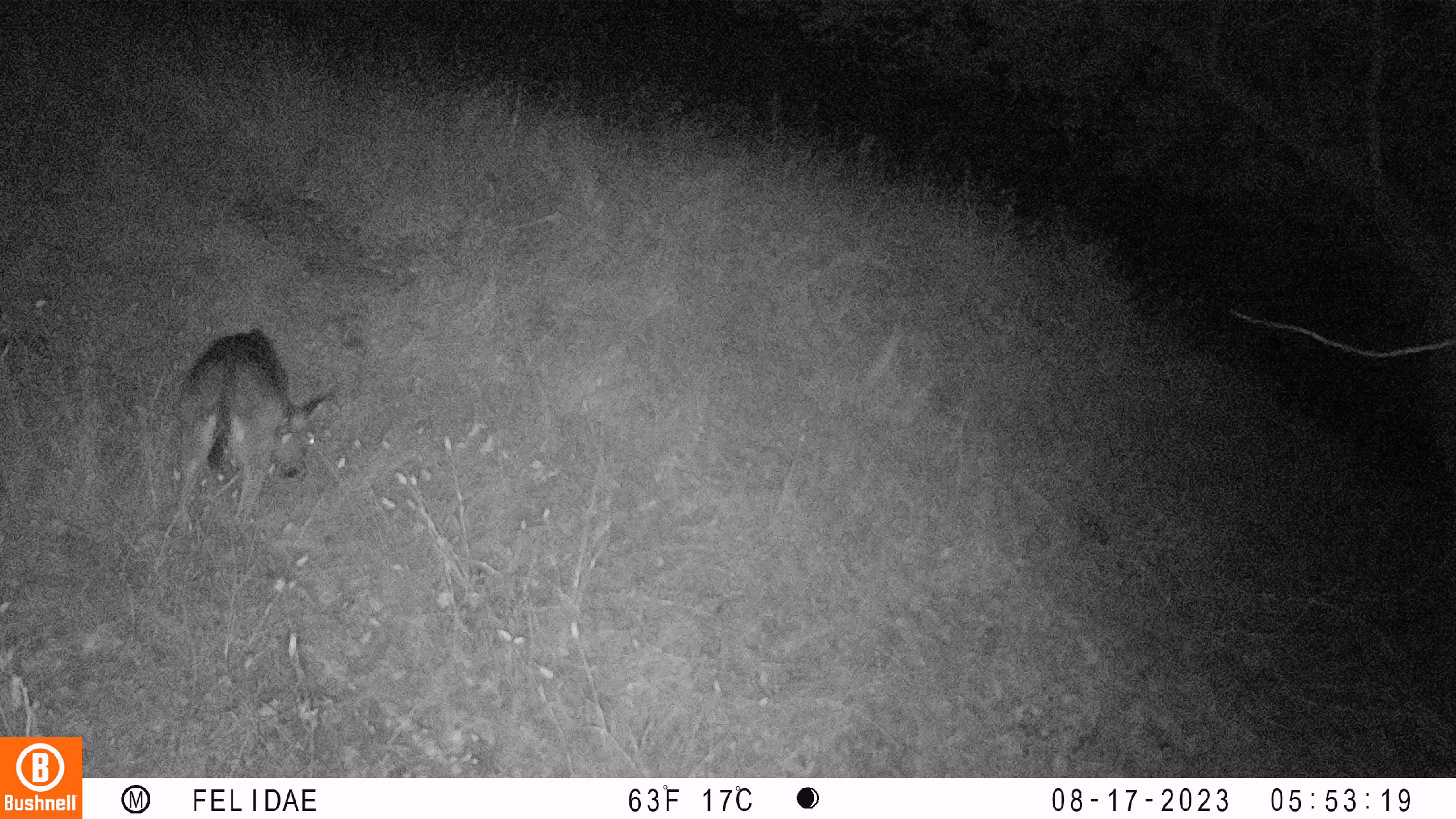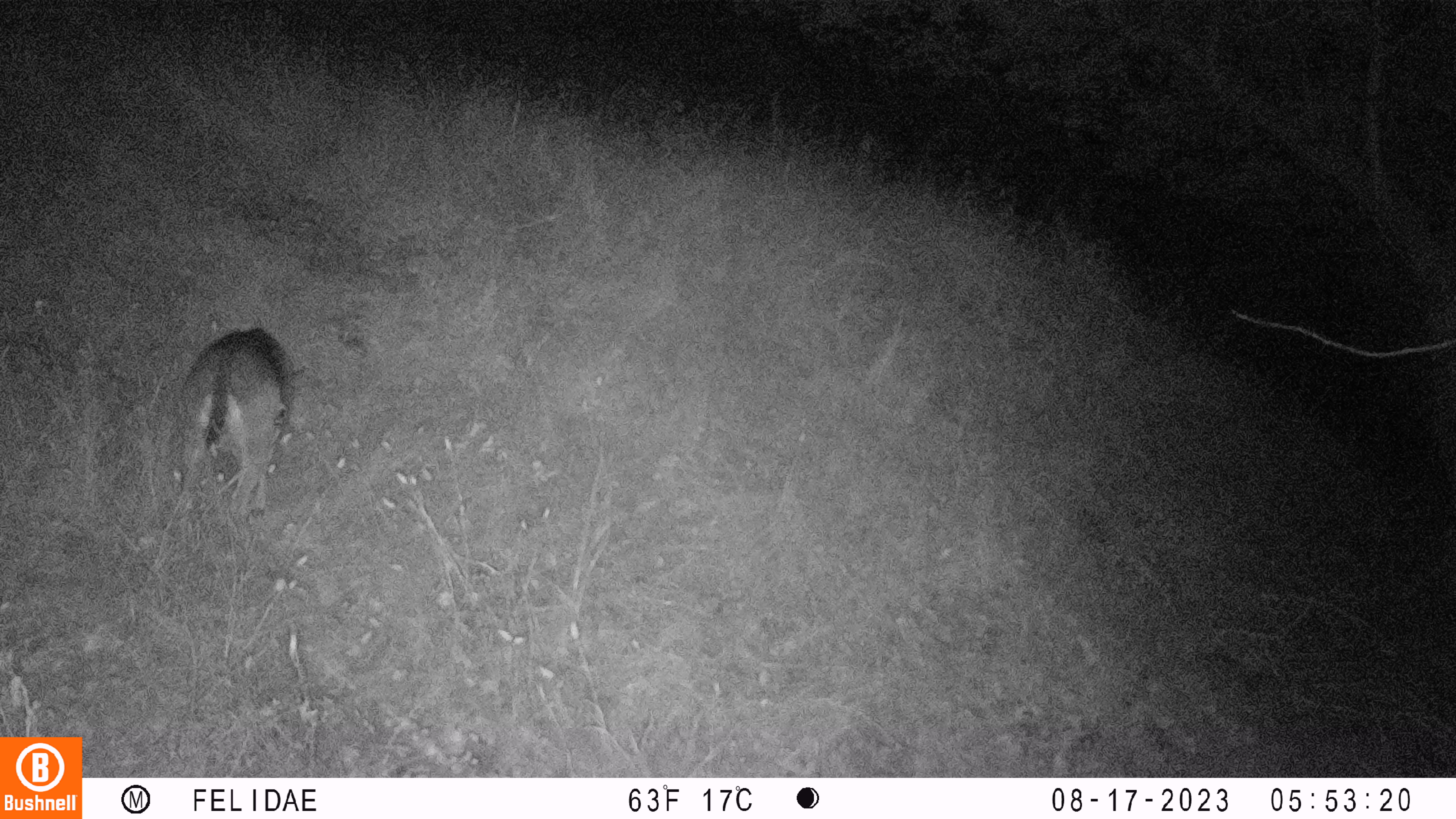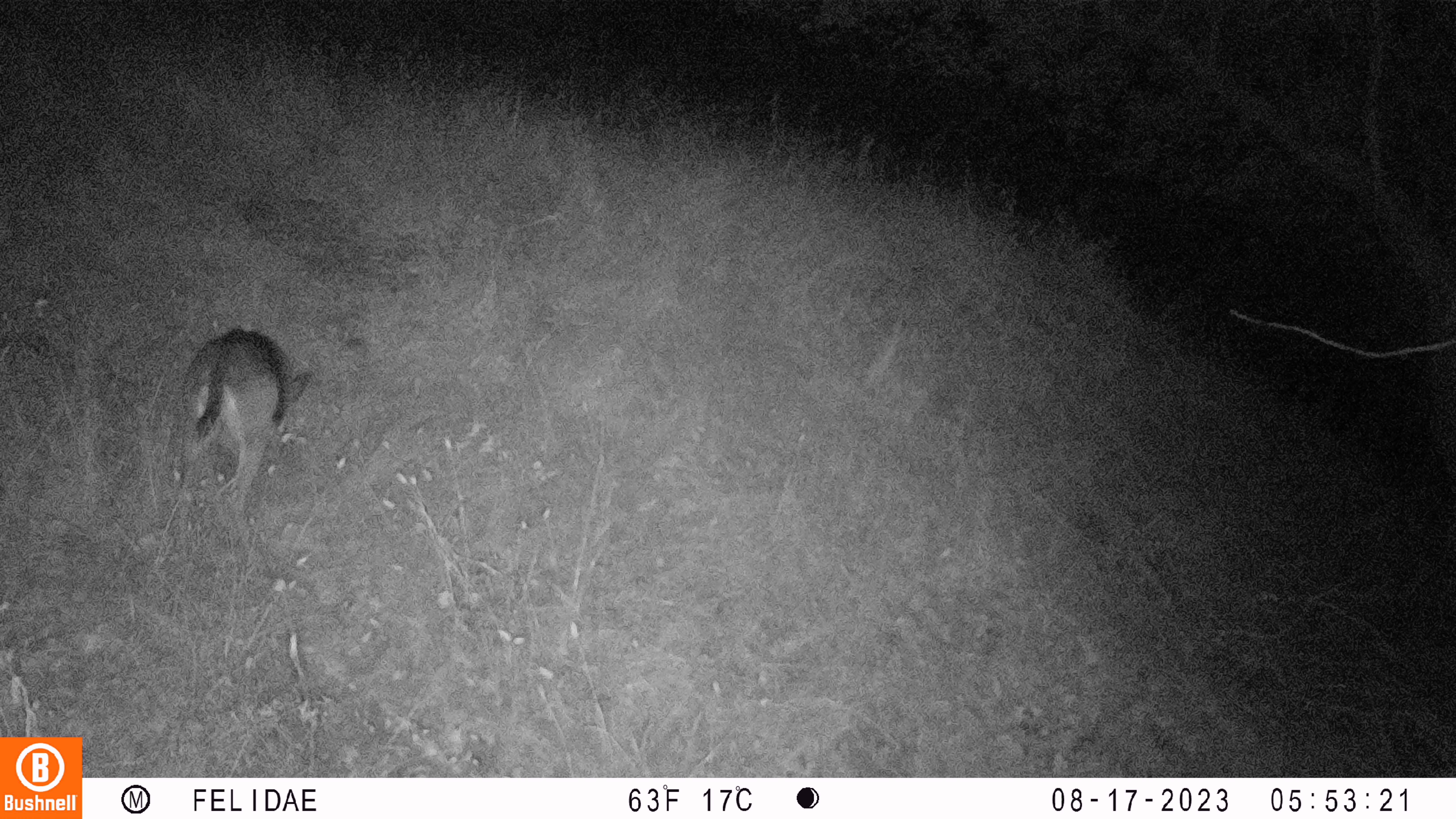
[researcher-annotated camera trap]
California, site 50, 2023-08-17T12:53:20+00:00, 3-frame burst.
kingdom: Animalia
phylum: Chordata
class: Mammalia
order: Artiodactyla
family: Cervidae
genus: Odocoileus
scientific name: Odocoileus hemionus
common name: mule deer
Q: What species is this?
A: Mule deer (Odocoileus hemionus).